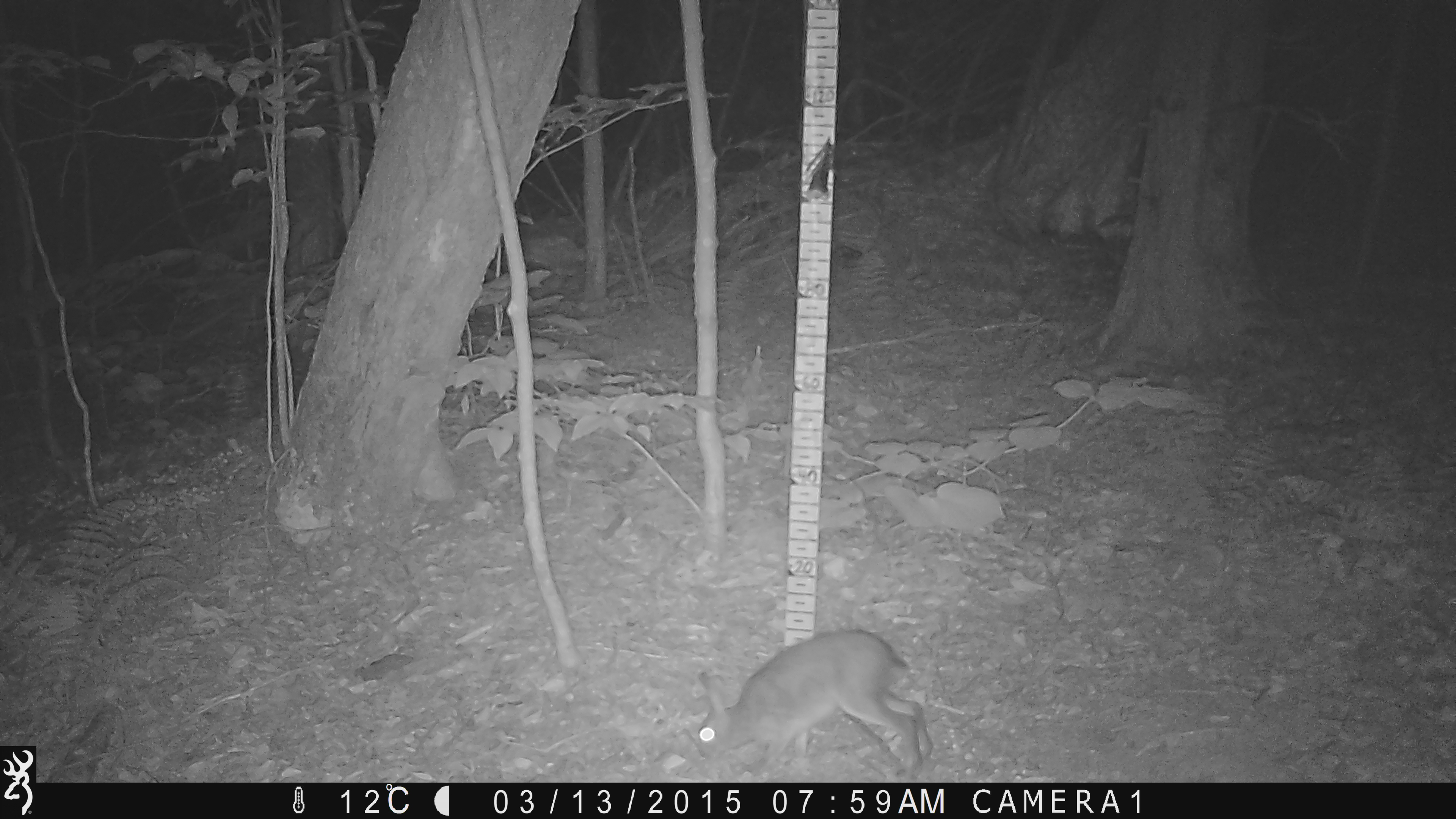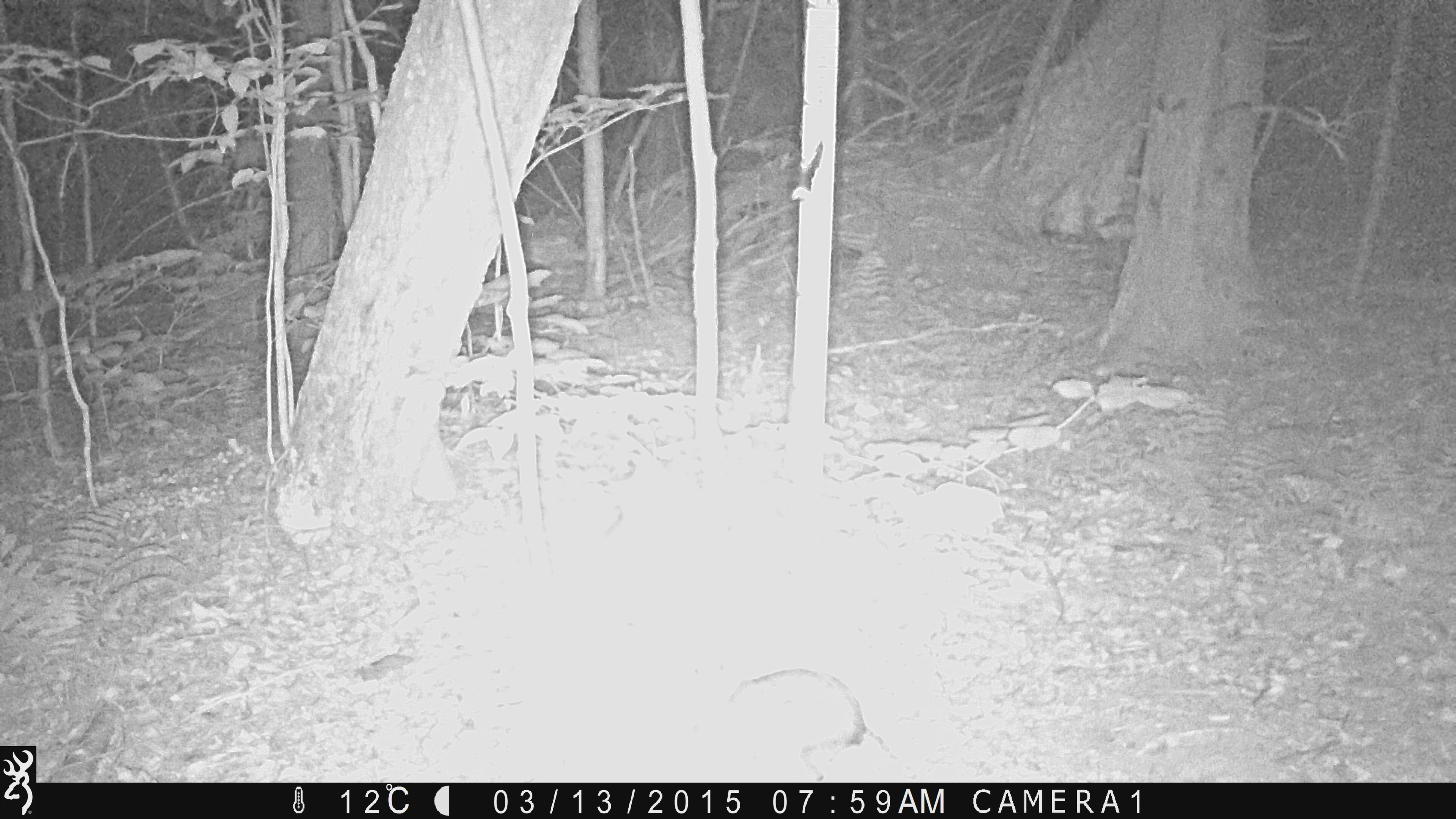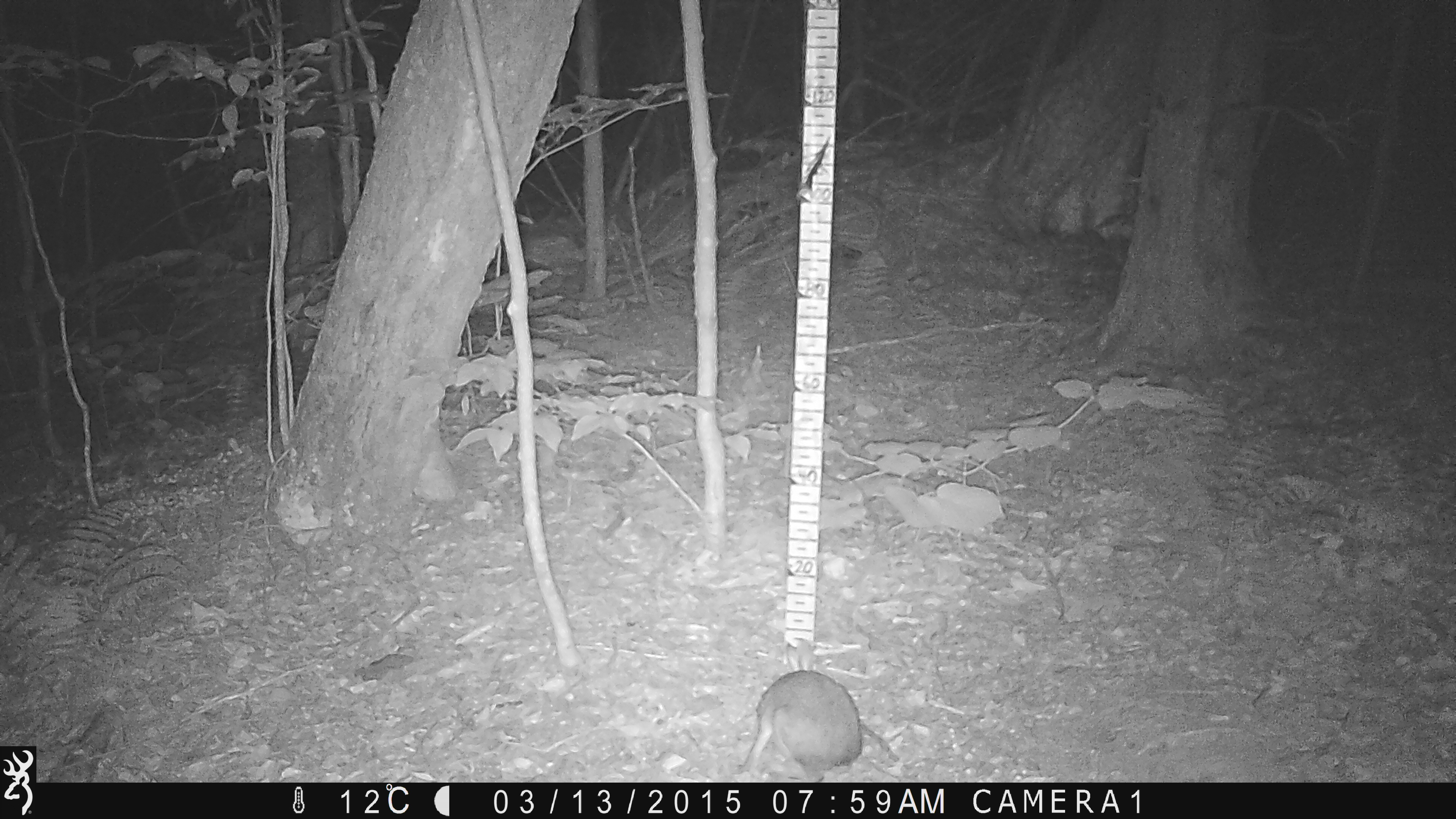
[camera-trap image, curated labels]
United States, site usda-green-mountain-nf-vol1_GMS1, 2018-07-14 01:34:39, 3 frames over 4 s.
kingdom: Animalia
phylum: Chordata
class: Mammalia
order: Lagomorpha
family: Leporidae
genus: Lepus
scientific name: Lepus americanus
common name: snowshoe hare